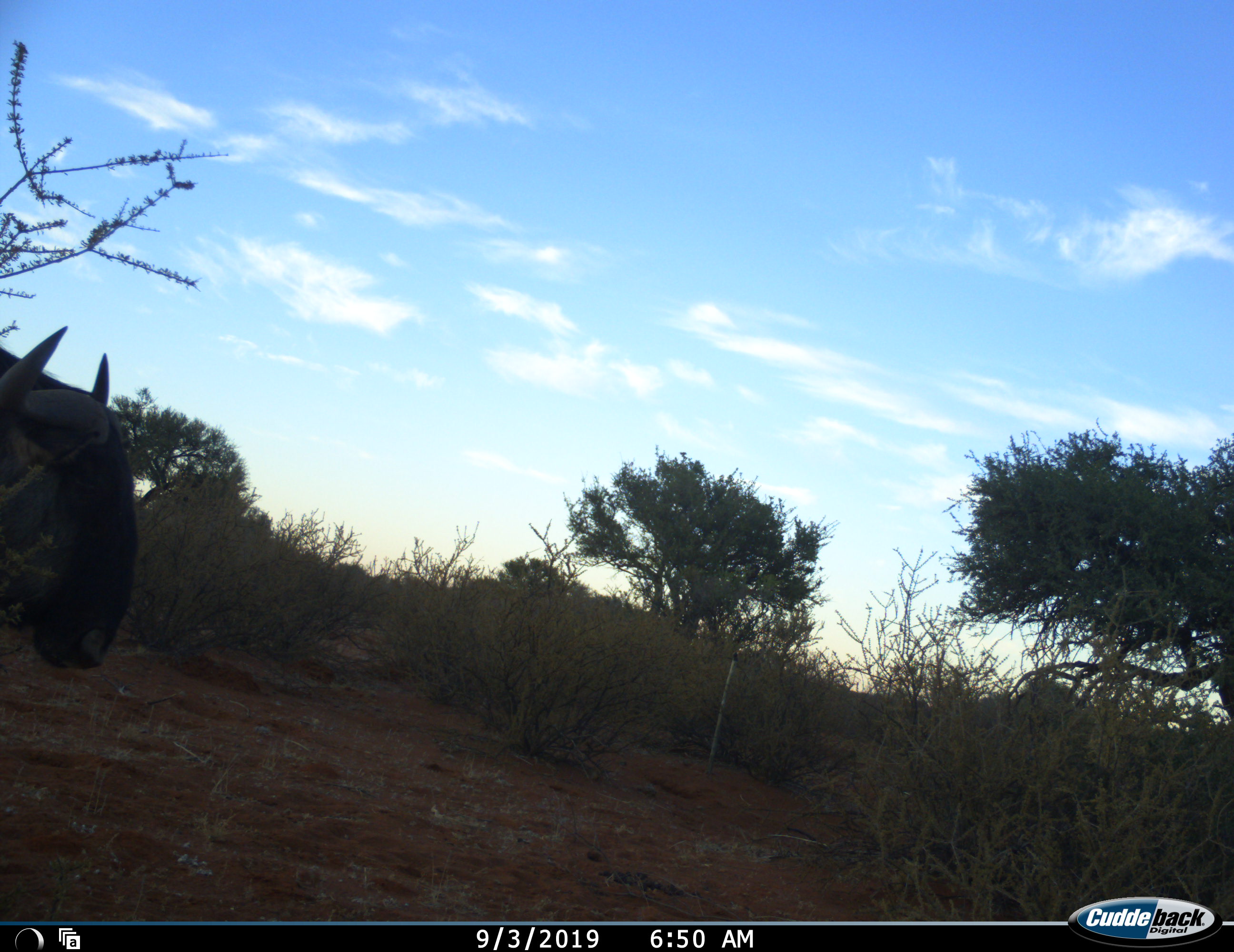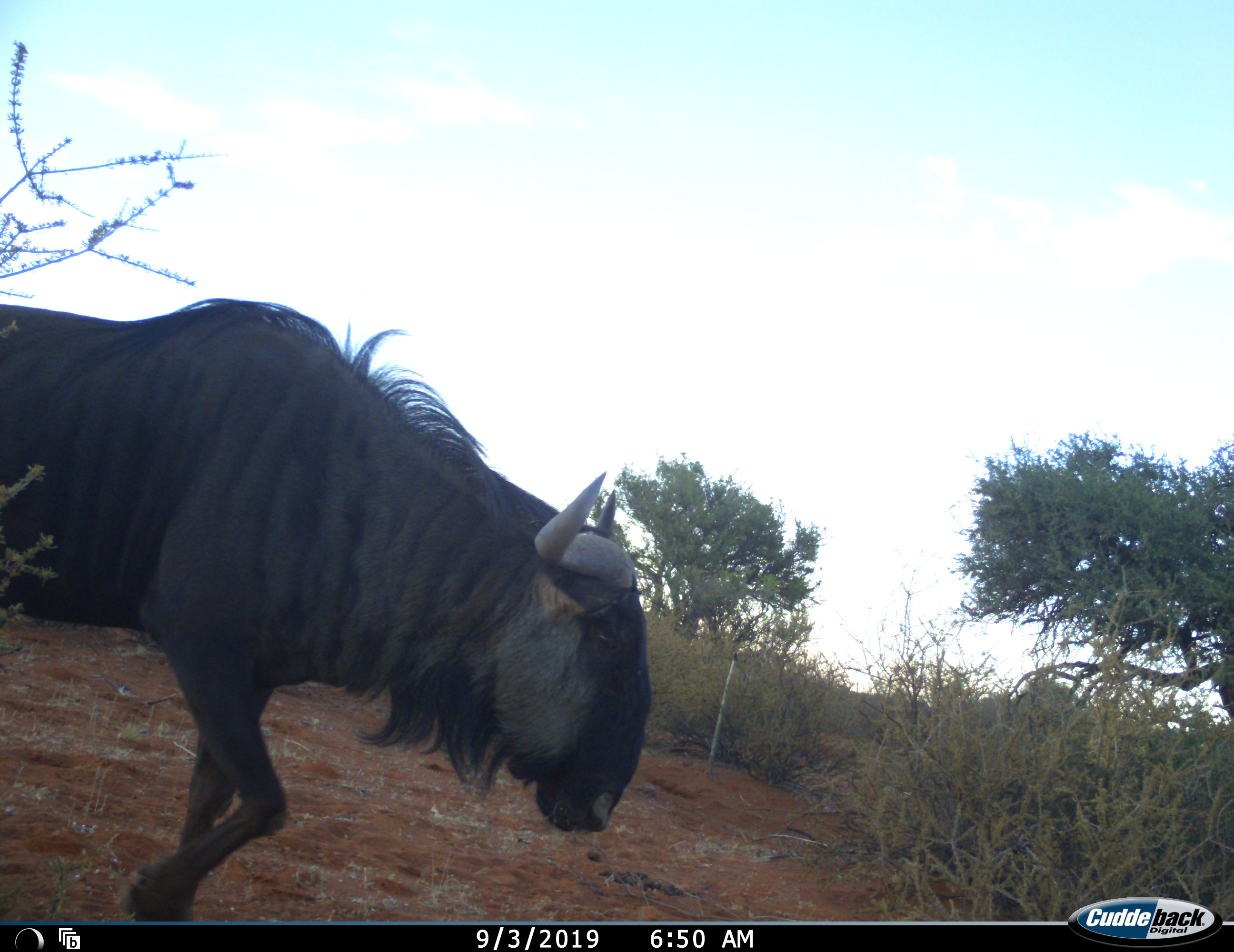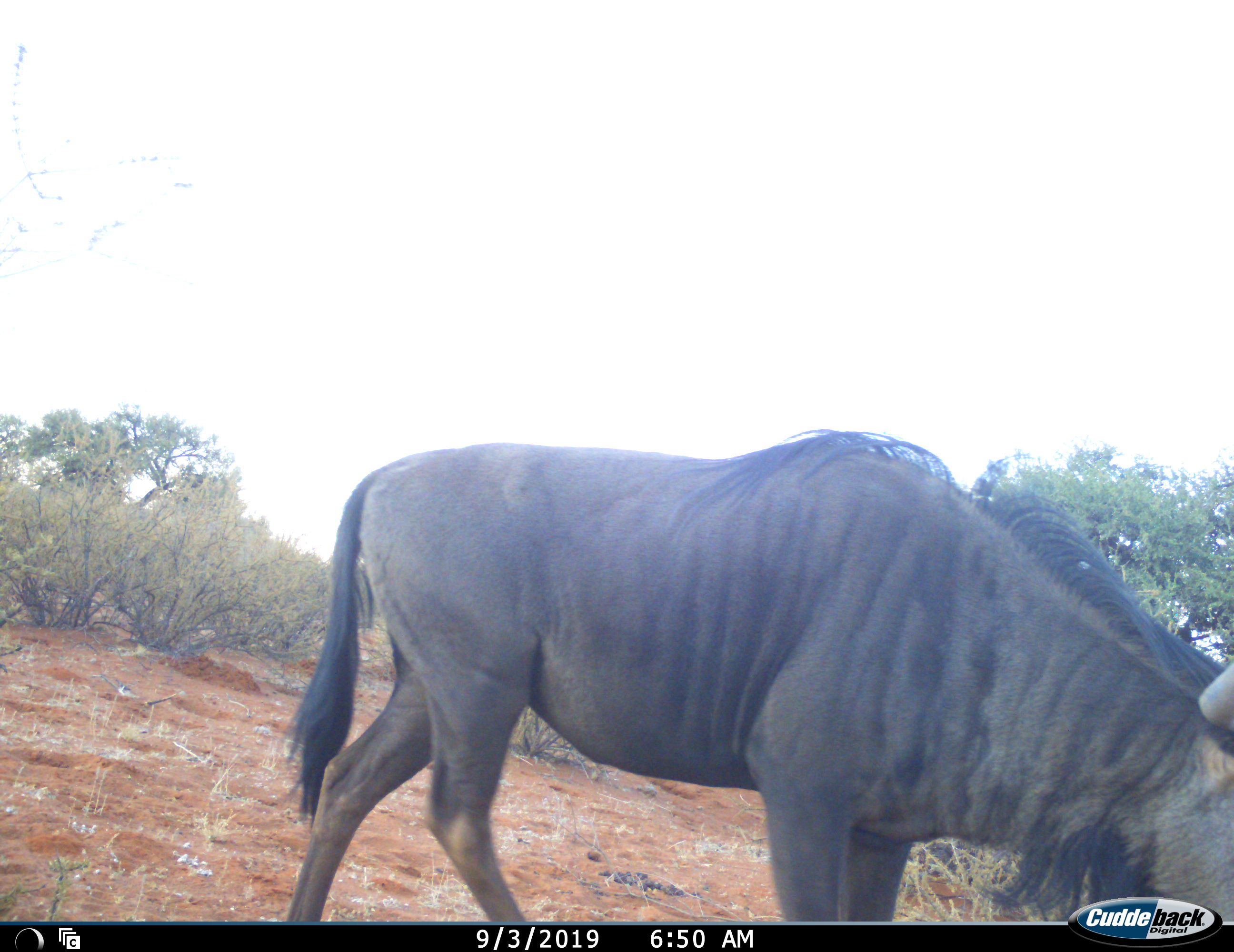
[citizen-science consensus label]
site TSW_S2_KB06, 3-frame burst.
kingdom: Animalia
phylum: Chordata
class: Mammalia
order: Artiodactyla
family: Bovidae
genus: Connochaetes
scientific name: Connochaetes taurinus taurinus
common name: blue wildebeest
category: wildebeestblue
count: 1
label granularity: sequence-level